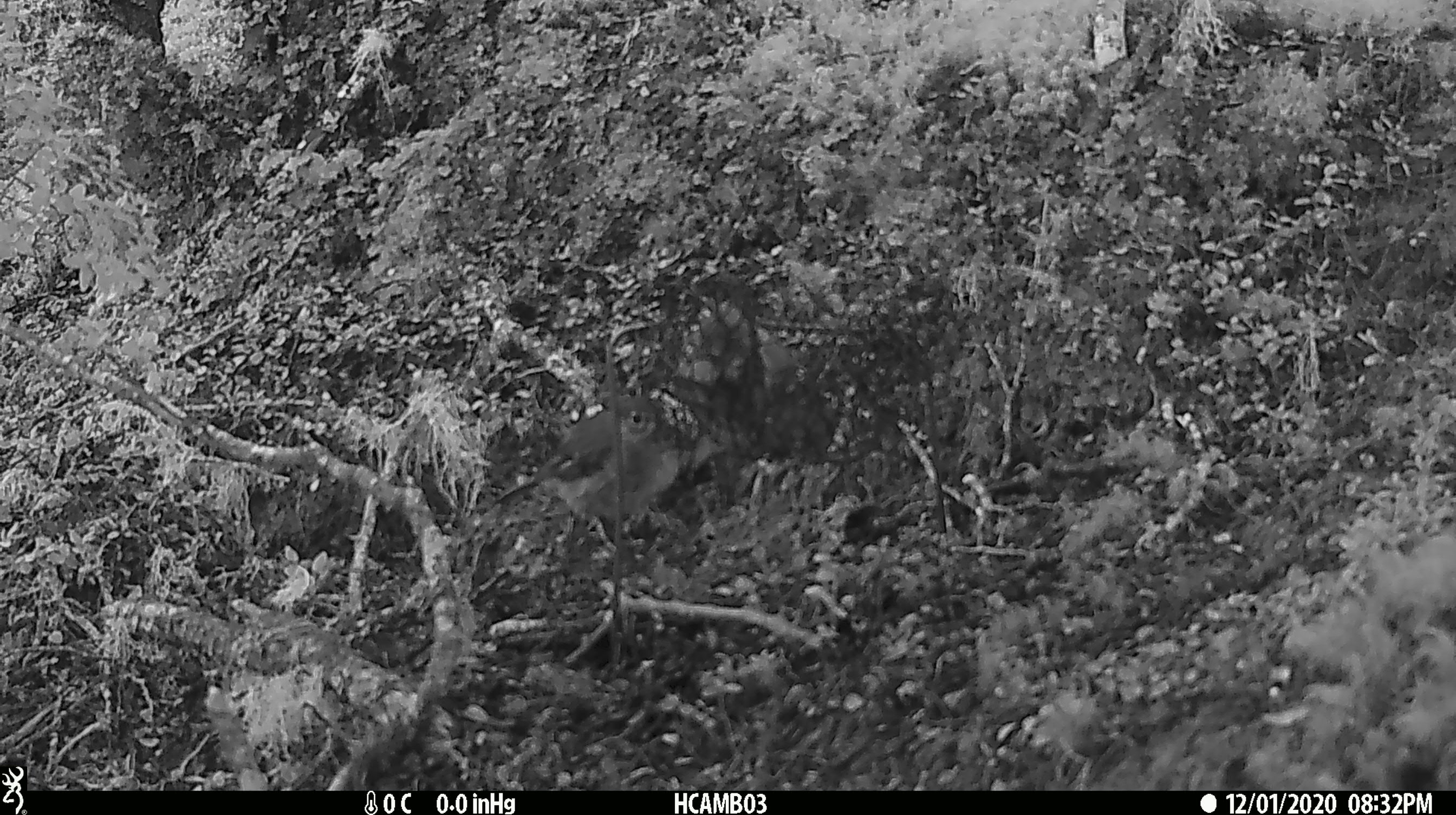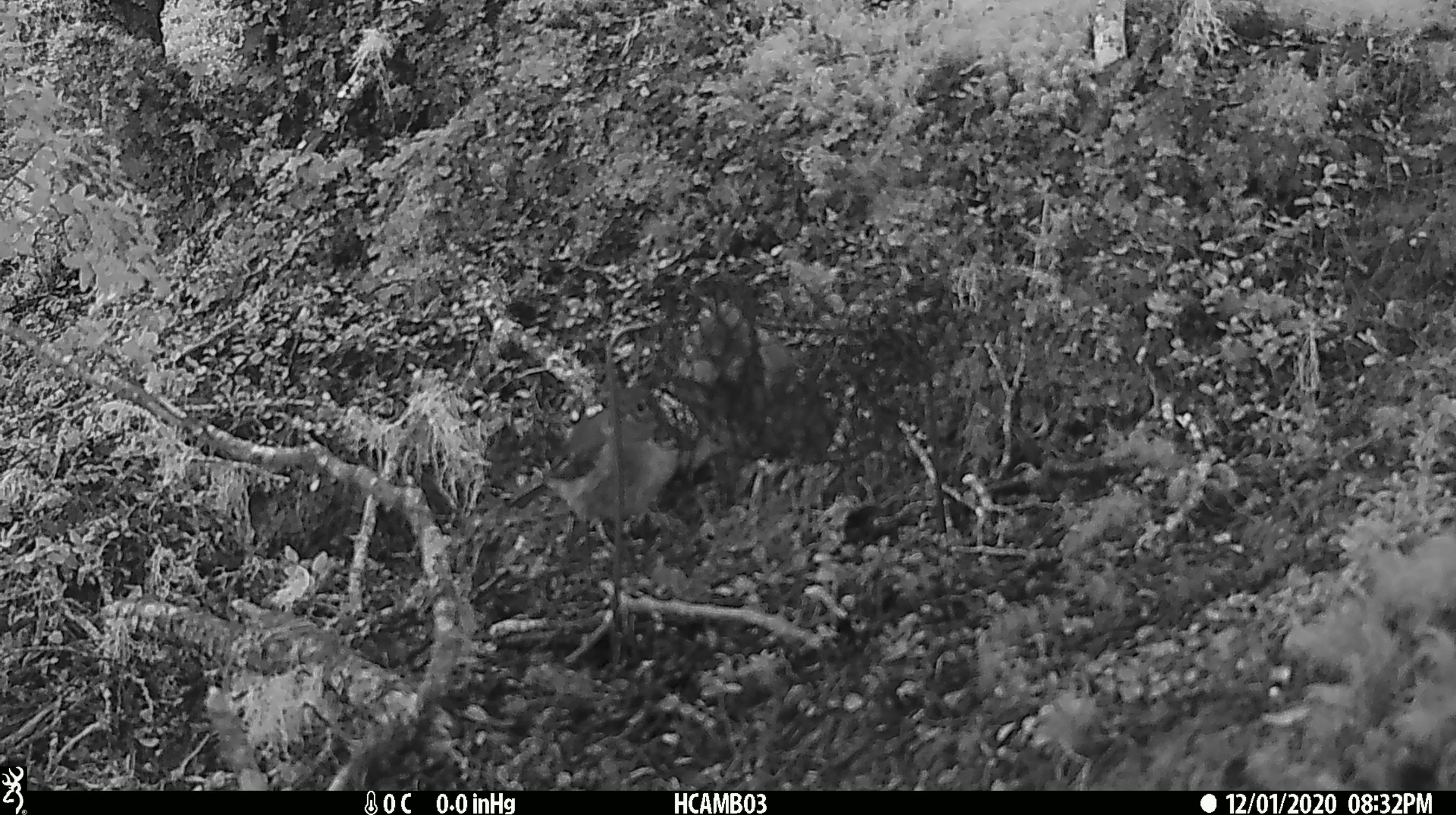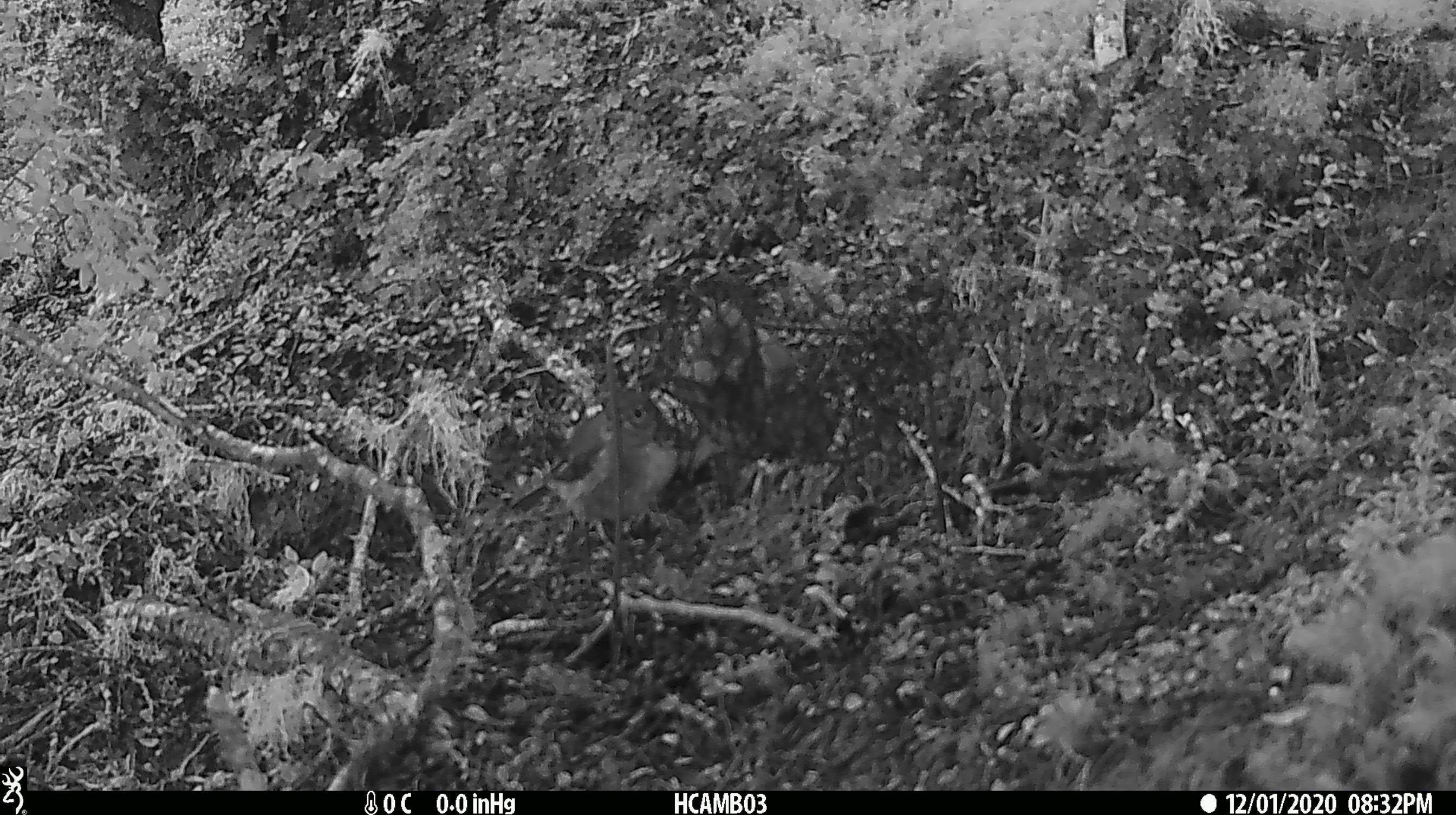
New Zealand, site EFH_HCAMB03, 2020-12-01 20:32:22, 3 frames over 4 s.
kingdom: Animalia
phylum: Chordata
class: Aves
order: Passeriformes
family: Petroicidae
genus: Petroica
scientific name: Petroica macrocephala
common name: tomtit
Tomtit (Petroica macrocephala).